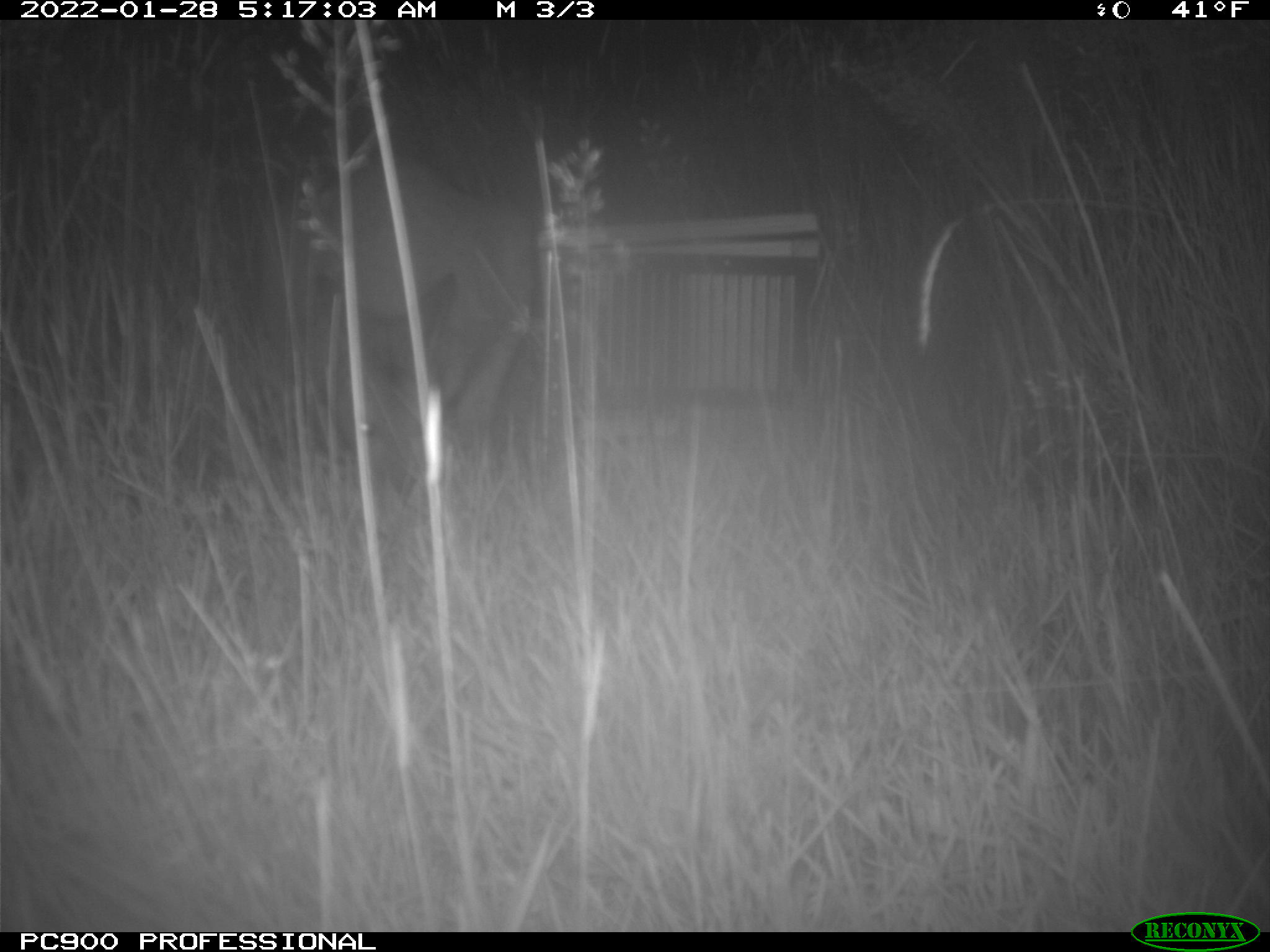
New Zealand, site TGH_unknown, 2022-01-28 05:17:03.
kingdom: Animalia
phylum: Chordata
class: Mammalia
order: Diprotodontia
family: Macropodidae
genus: Notamacropus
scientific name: Notamacropus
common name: wallaby